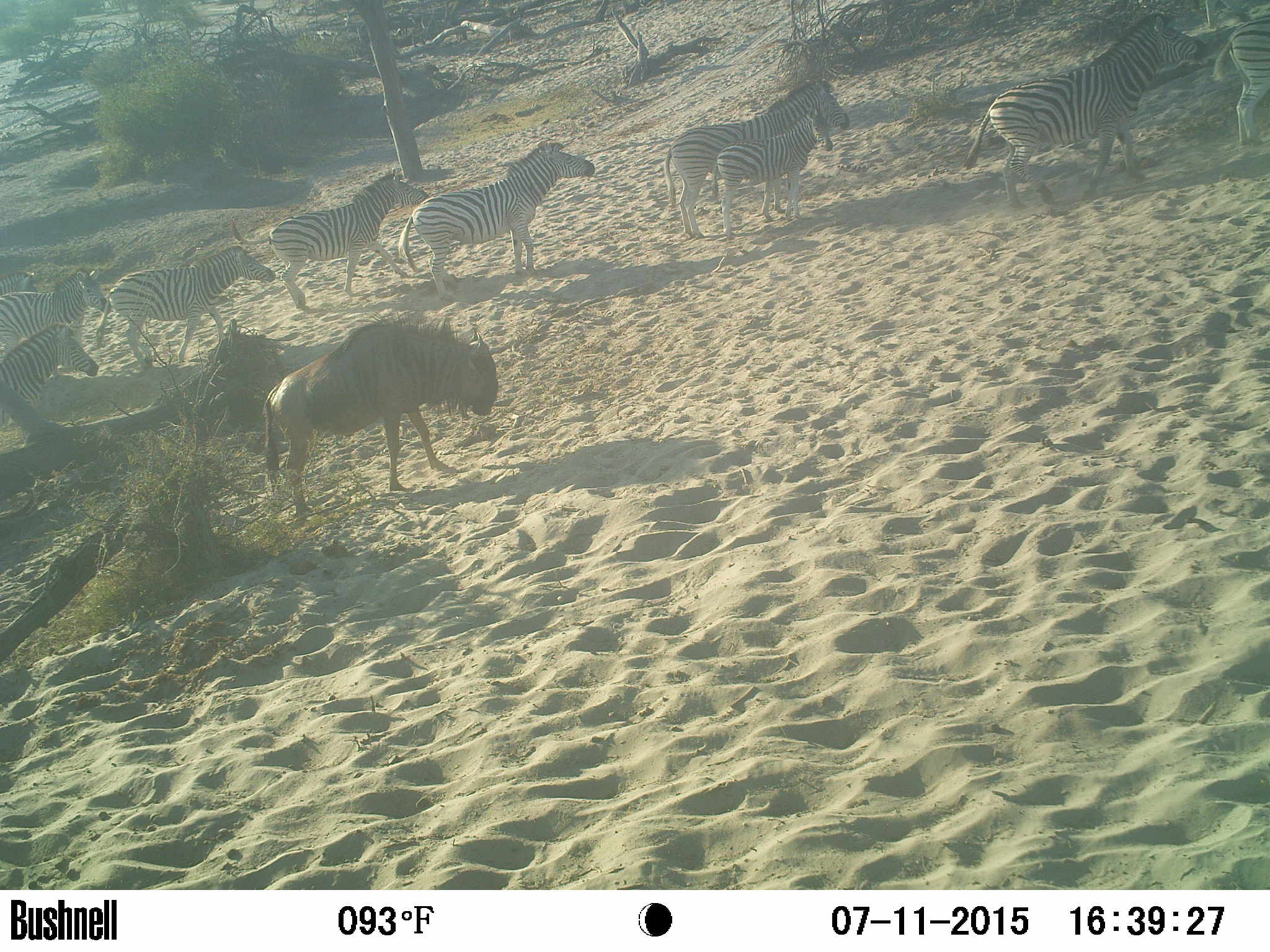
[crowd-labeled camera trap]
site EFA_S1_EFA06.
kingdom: Animalia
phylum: Chordata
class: Mammalia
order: Artiodactyla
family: Bovidae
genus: Connochaetes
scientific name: Connochaetes taurinus taurinus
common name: blue wildebeest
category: wildebeestblue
Wildebeestblue (blue wildebeest) (Connochaetes taurinus taurinus), count 1. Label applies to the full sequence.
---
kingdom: Animalia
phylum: Chordata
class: Mammalia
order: Perissodactyla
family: Equidae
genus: Equus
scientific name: Equus quagga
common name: plains zebra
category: zebraplains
Zebraplains (plains zebra) (Equus quagga), count 10. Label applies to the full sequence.